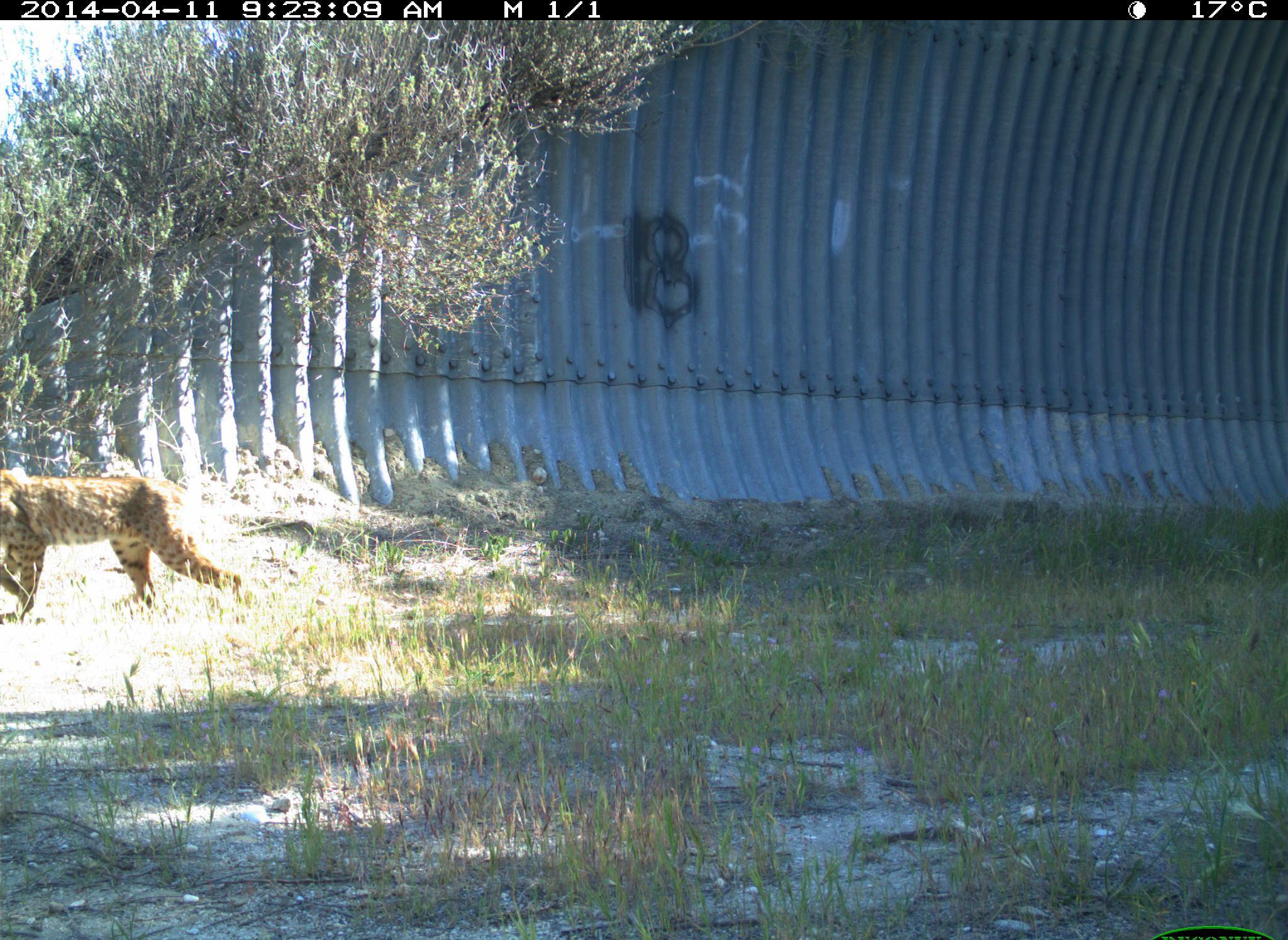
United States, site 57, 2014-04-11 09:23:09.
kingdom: Animalia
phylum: Chordata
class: Mammalia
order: Carnivora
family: Felidae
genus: Lynx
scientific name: Lynx rufus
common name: bobcat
Bobcat (Lynx rufus).